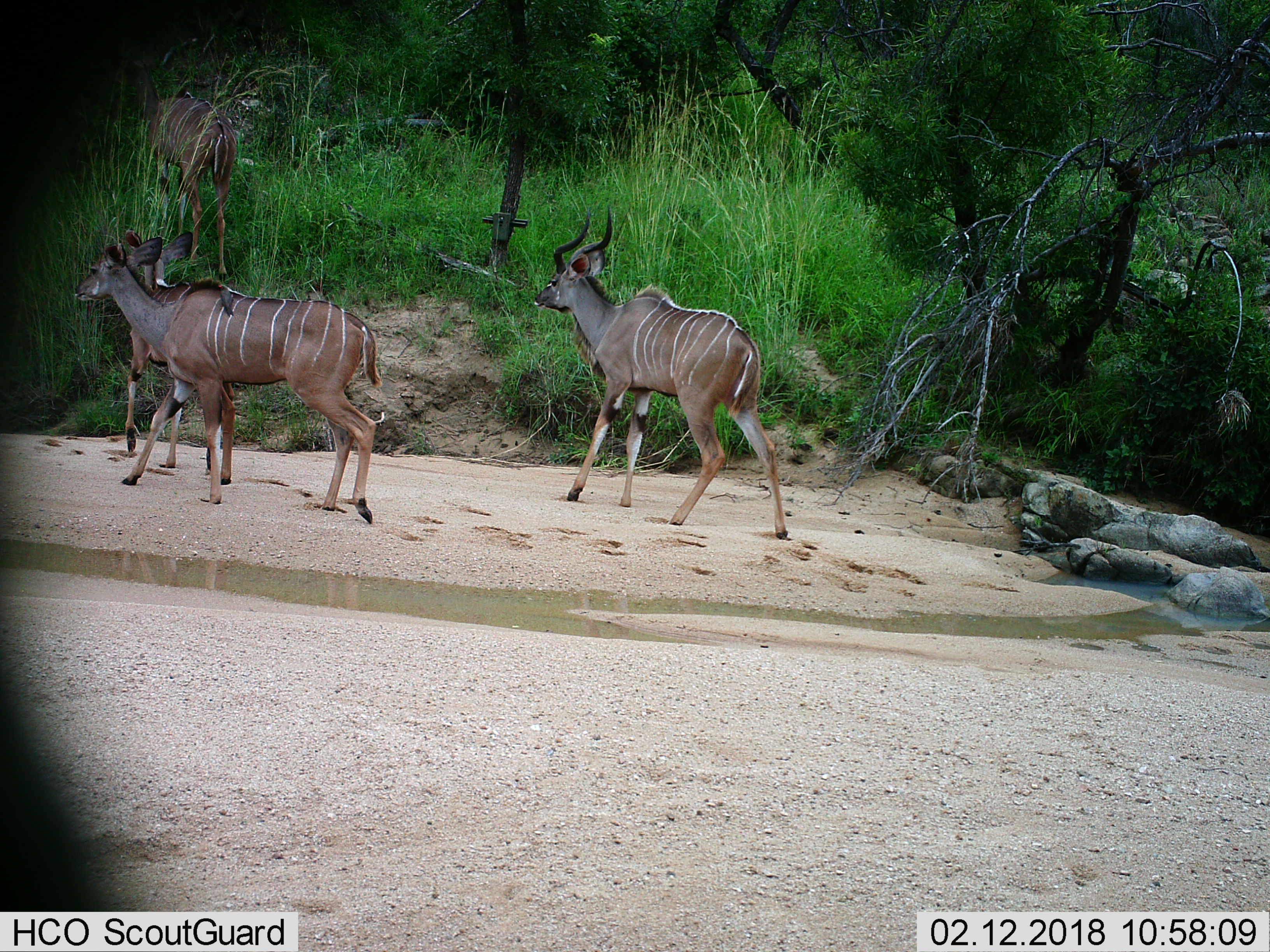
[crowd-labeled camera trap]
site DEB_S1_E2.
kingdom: Animalia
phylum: Chordata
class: Mammalia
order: Artiodactyla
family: Bovidae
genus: Tragelaphus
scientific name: Tragelaphus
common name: kudu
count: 4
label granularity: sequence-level